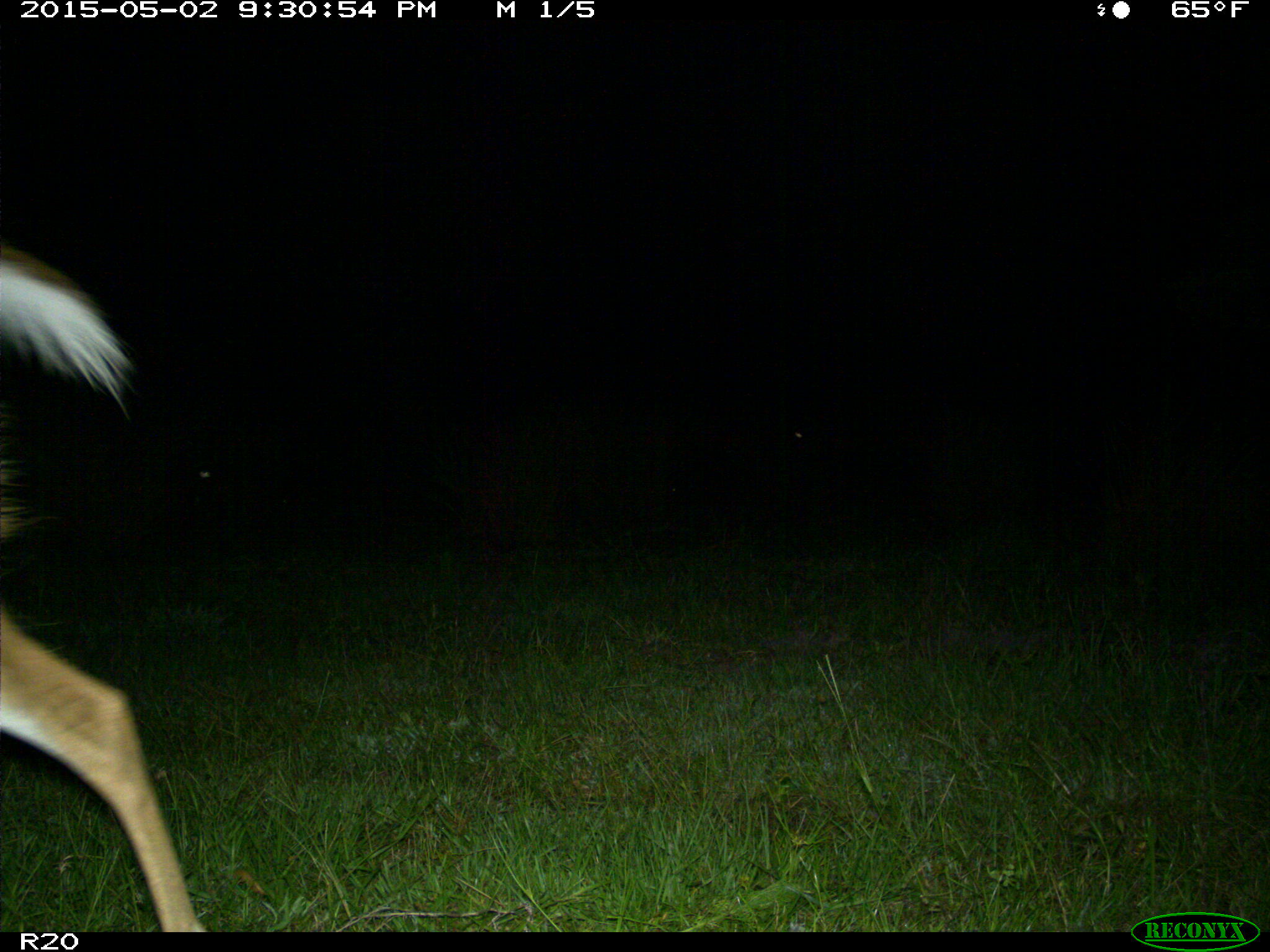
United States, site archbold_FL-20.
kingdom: Animalia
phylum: Chordata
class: Mammalia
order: Artiodactyla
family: Cervidae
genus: Odocoileus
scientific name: Odocoileus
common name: deer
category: unidentified deer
Unidentified deer (deer) (Odocoileus).